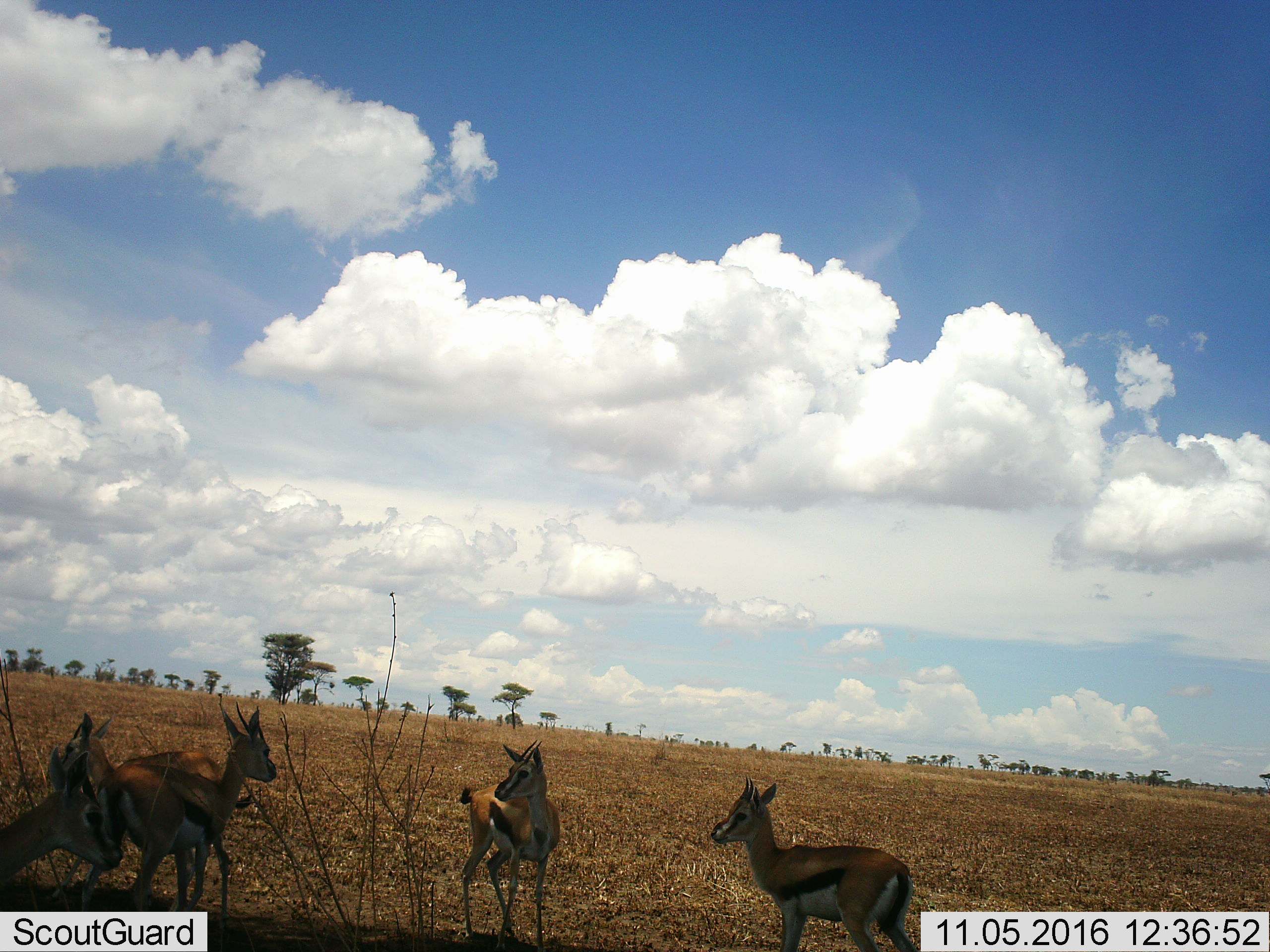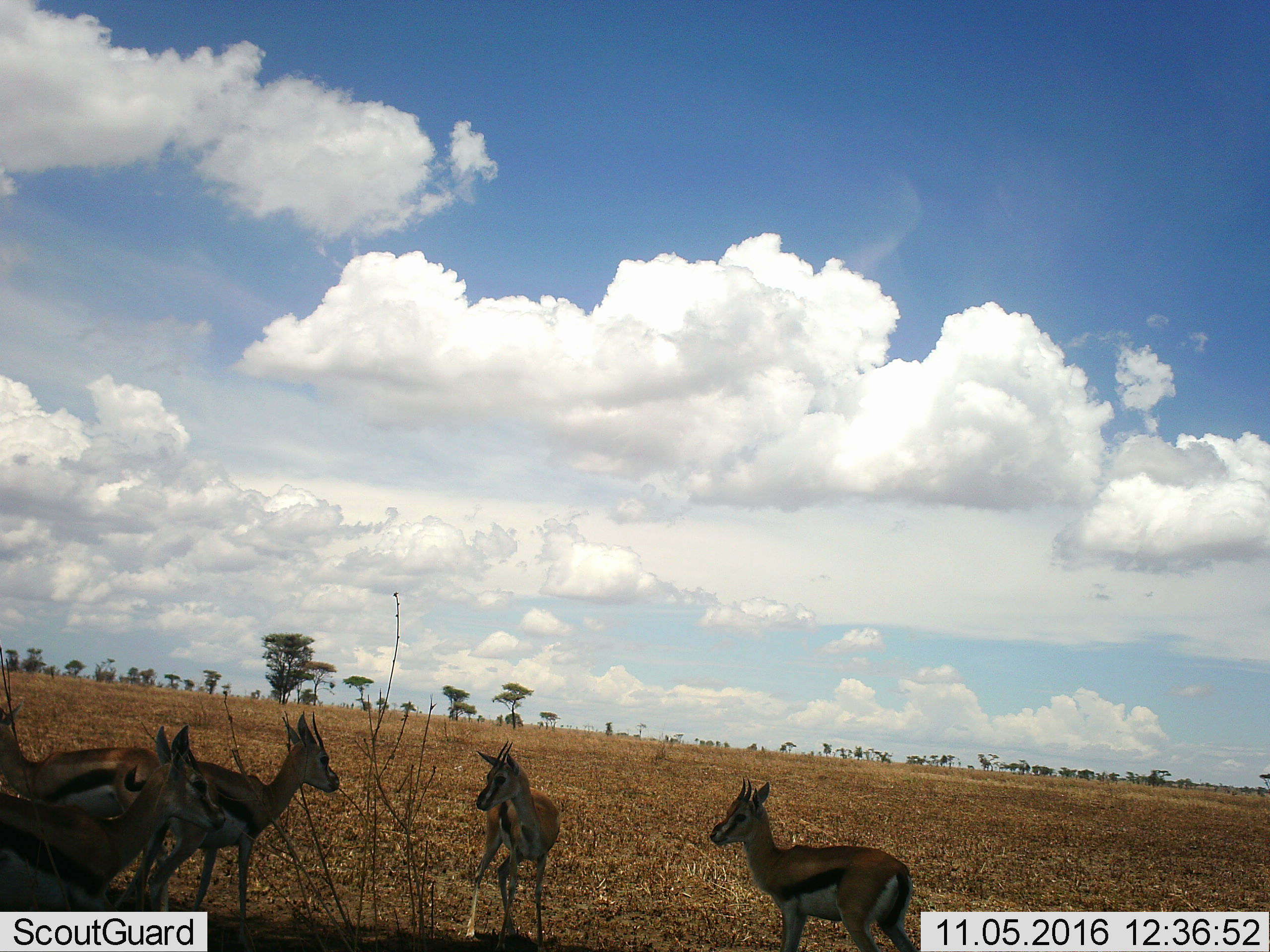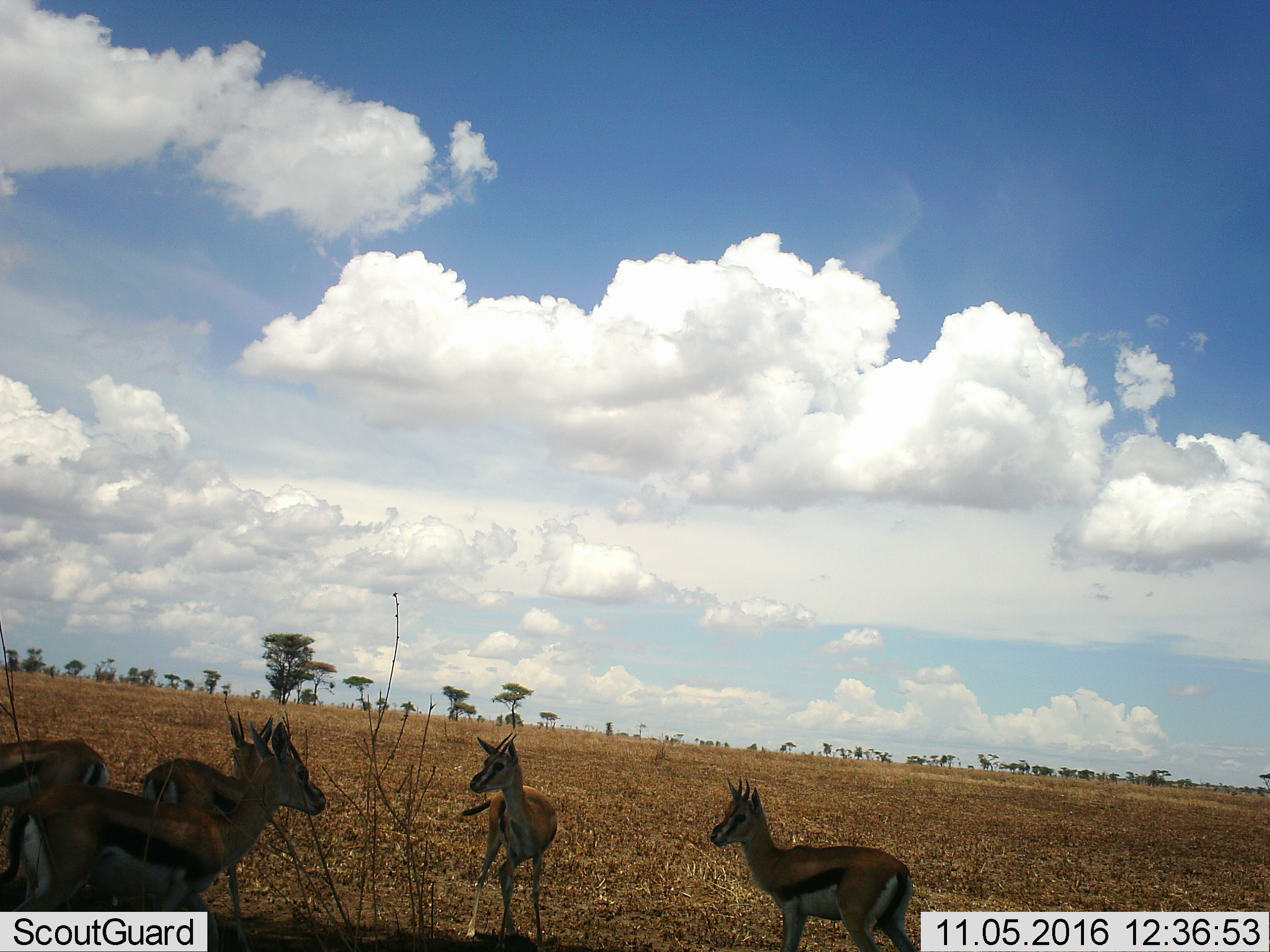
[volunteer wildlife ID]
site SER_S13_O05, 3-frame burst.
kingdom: Animalia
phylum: Chordata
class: Mammalia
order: Artiodactyla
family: Bovidae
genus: Eudorcas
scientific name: Eudorcas thomsonii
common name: thomson's gazelle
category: gazellethomsons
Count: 5.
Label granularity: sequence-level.